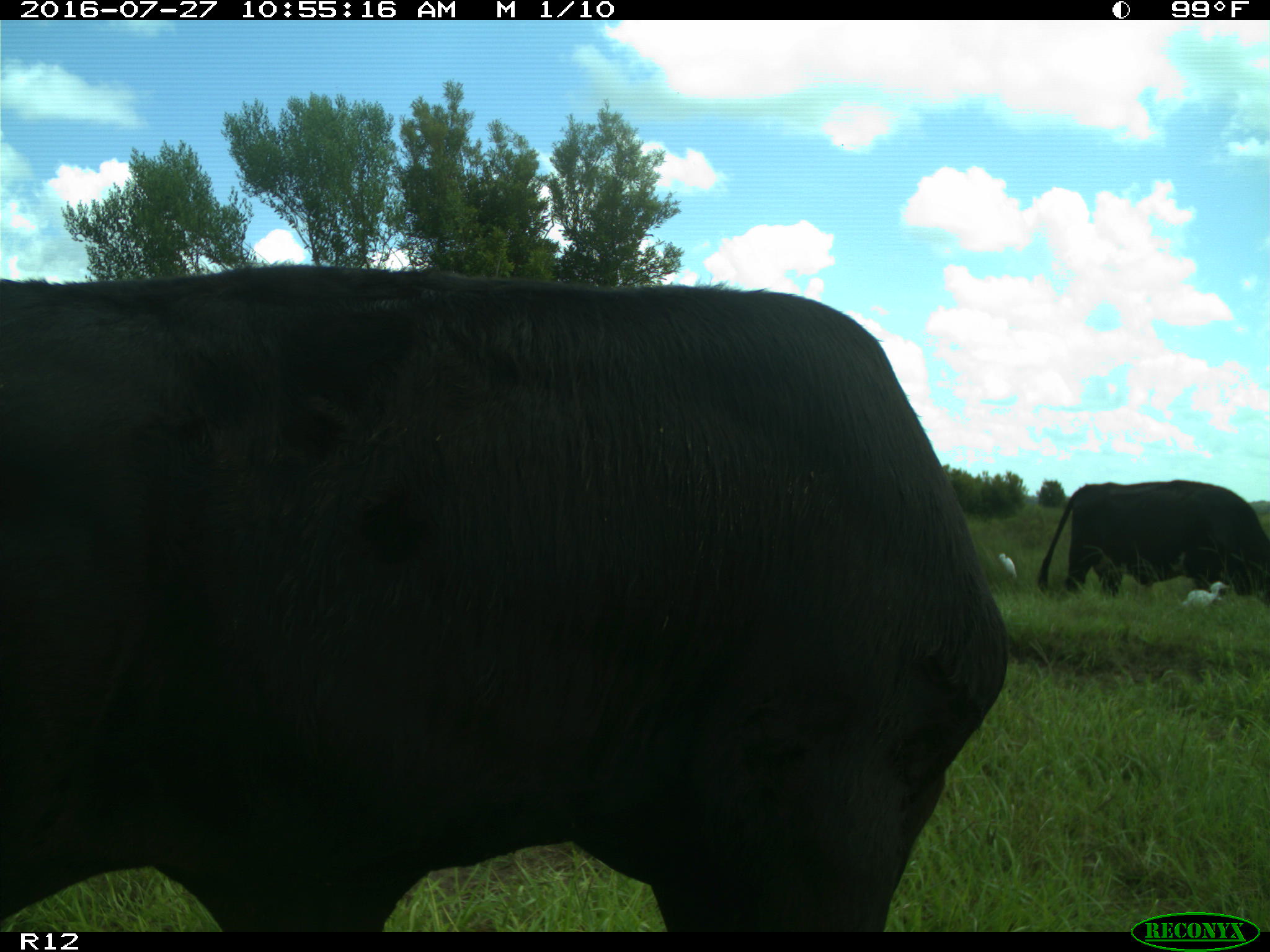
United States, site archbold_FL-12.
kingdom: Animalia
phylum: Chordata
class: Mammalia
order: Artiodactyla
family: Bovidae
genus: Bos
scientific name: Bos taurus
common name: domestic cow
Bos taurus (domestic cow).